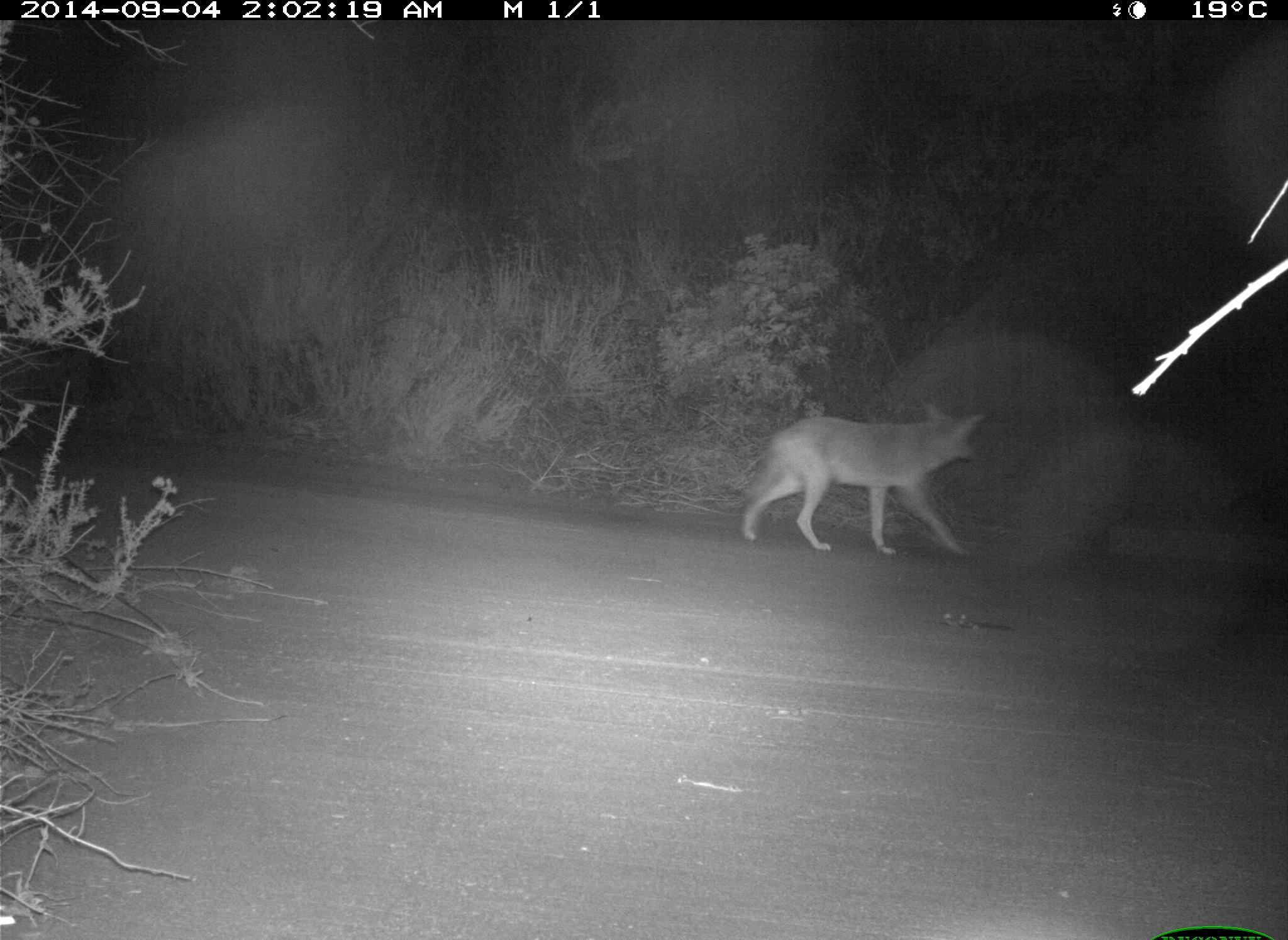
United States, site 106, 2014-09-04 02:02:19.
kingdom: Animalia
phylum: Chordata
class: Mammalia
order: Carnivora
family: Canidae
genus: Canis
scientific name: Canis latrans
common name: coyote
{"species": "coyote (Canis latrans)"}